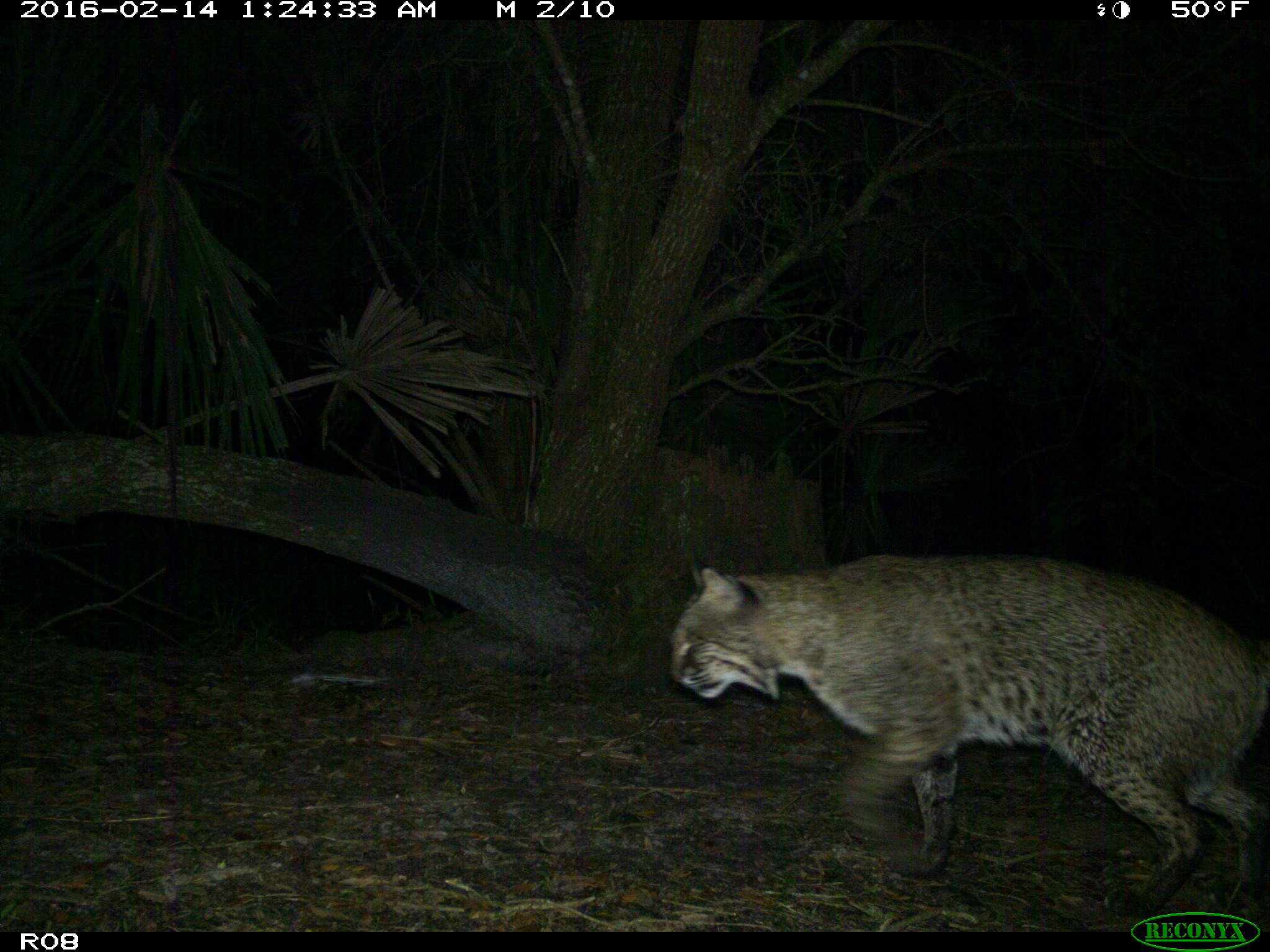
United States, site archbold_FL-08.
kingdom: Animalia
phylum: Chordata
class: Mammalia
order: Carnivora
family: Felidae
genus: Lynx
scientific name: Lynx rufus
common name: bobcat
Lynx rufus (bobcat).